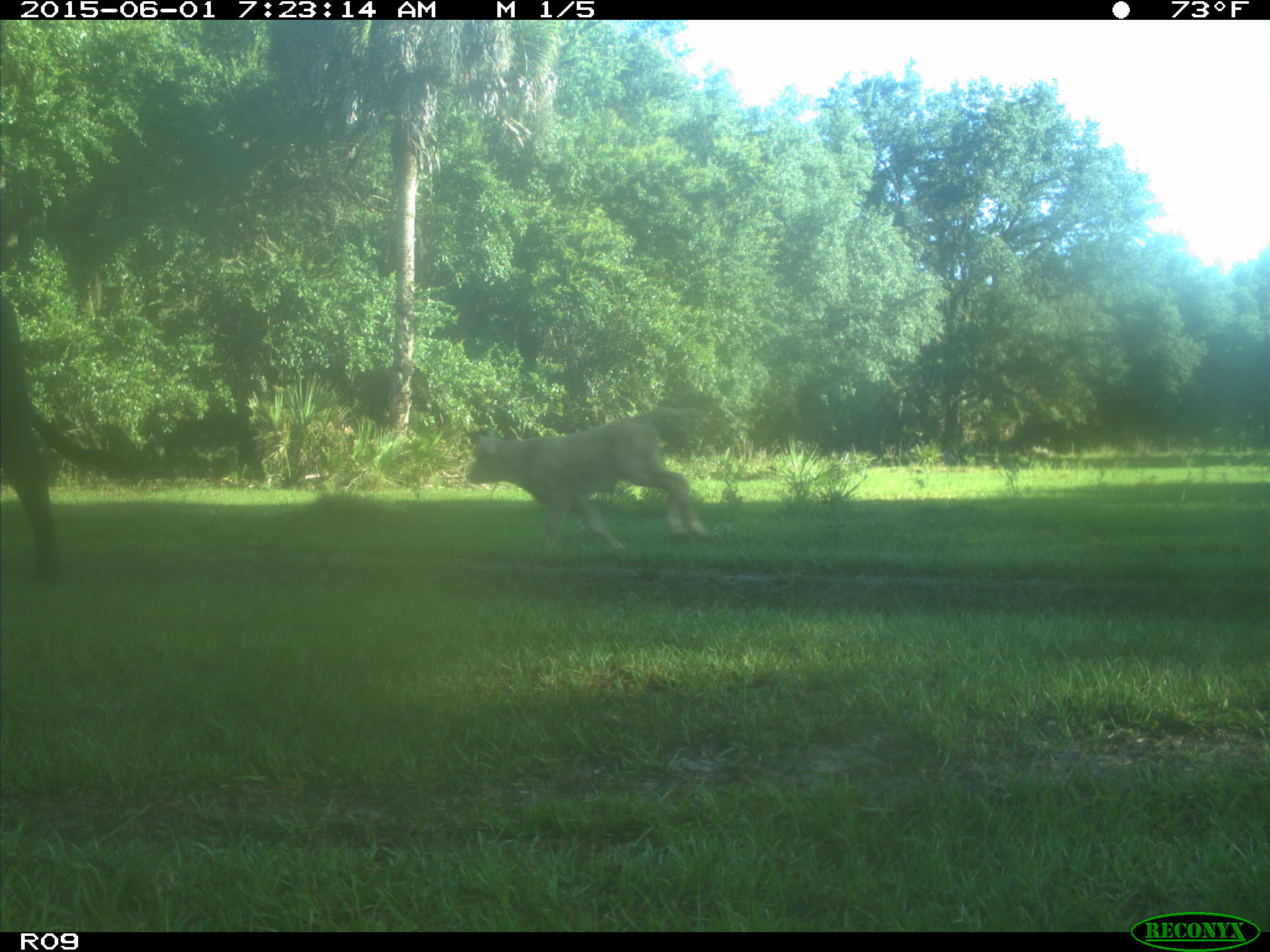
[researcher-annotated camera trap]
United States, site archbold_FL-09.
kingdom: Animalia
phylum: Chordata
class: Mammalia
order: Artiodactyla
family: Bovidae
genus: Bos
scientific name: Bos taurus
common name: domestic cow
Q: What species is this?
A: Bos taurus (domestic cow).